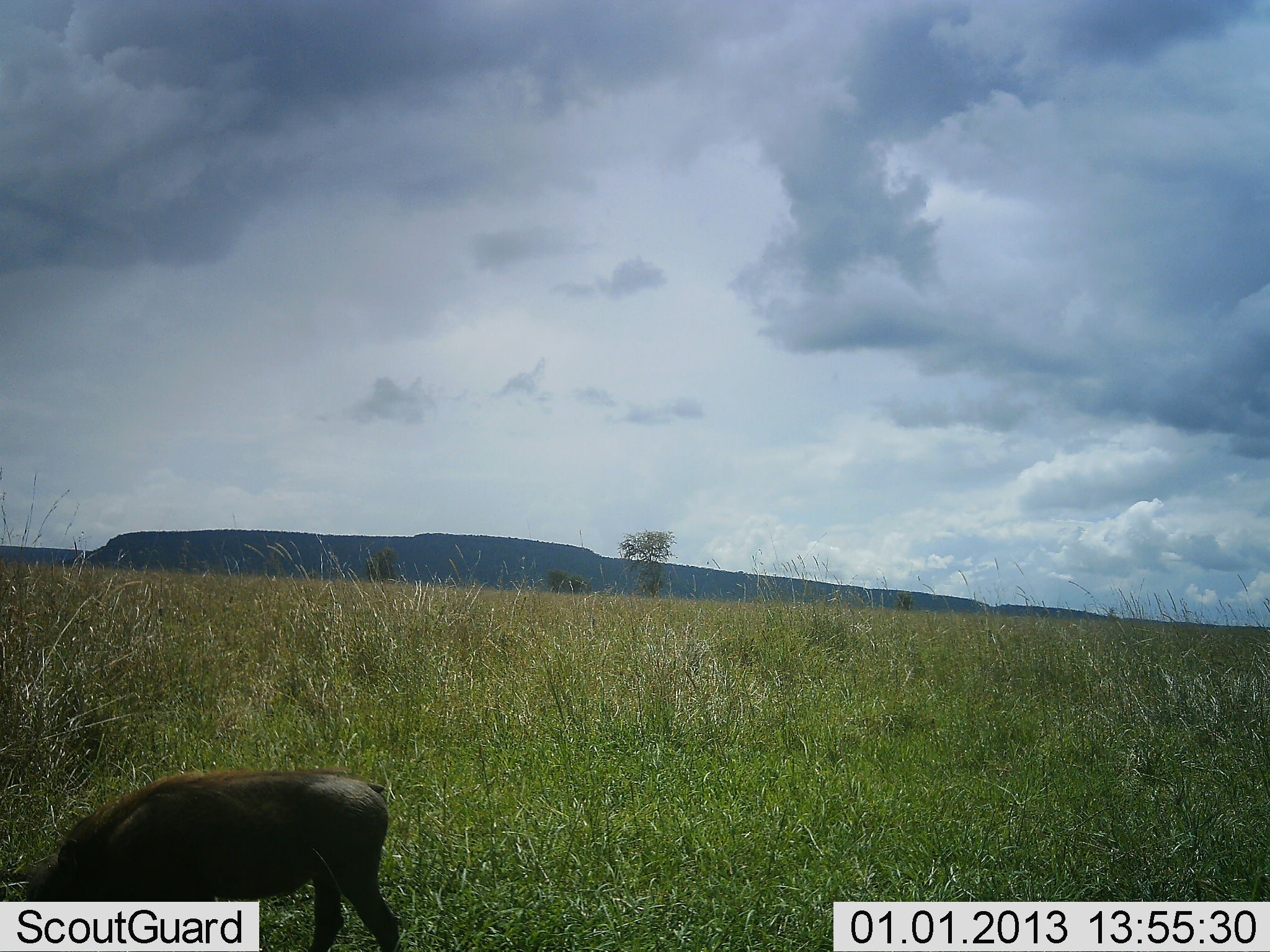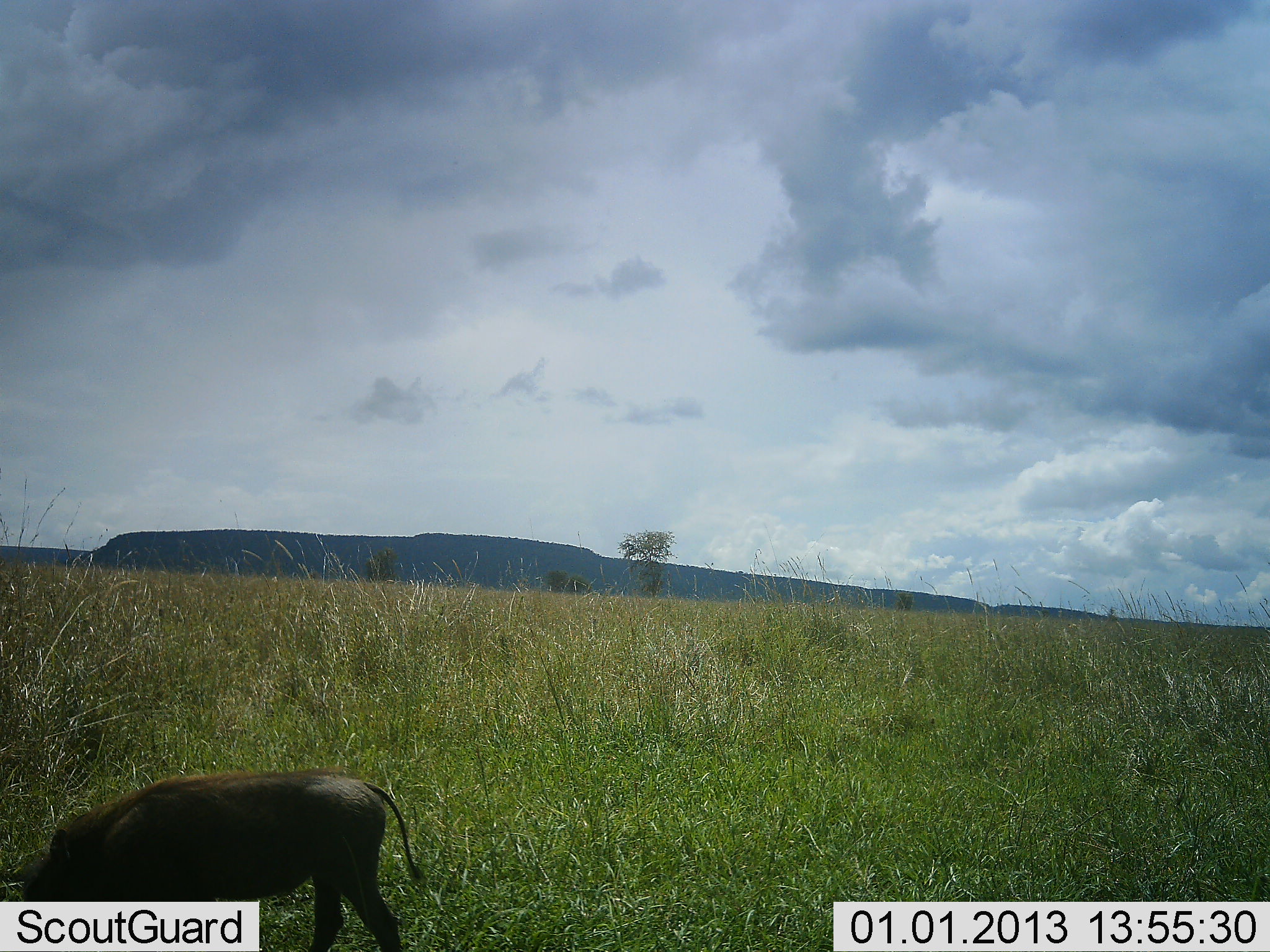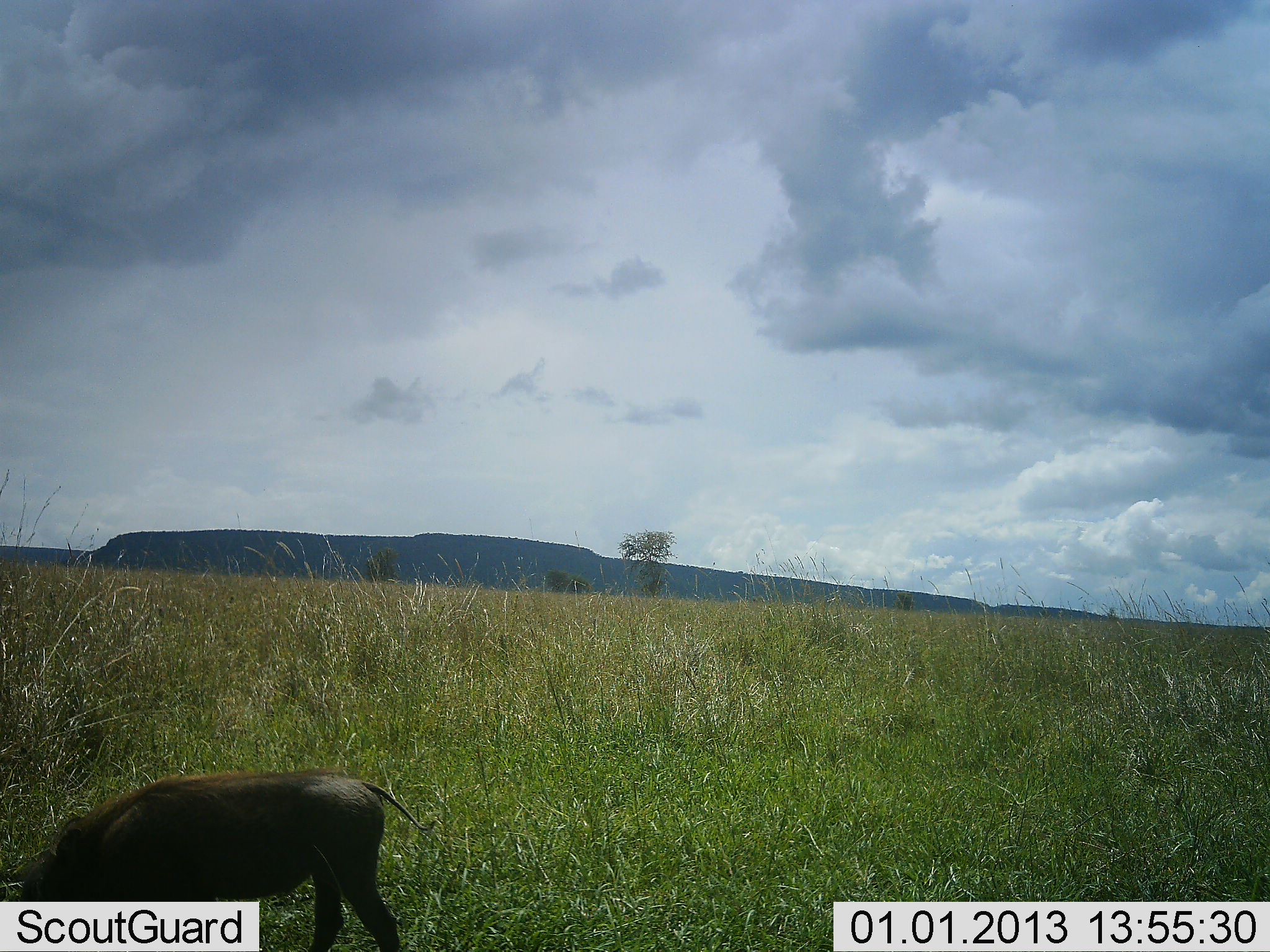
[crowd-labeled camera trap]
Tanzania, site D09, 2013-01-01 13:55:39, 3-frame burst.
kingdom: Animalia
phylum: Chordata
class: Mammalia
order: Artiodactyla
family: Suidae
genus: Phacochoerus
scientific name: Phacochoerus africanus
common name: warthog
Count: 1.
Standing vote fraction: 50%.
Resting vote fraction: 0%.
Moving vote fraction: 10%.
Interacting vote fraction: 0%.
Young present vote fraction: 0%.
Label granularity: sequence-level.